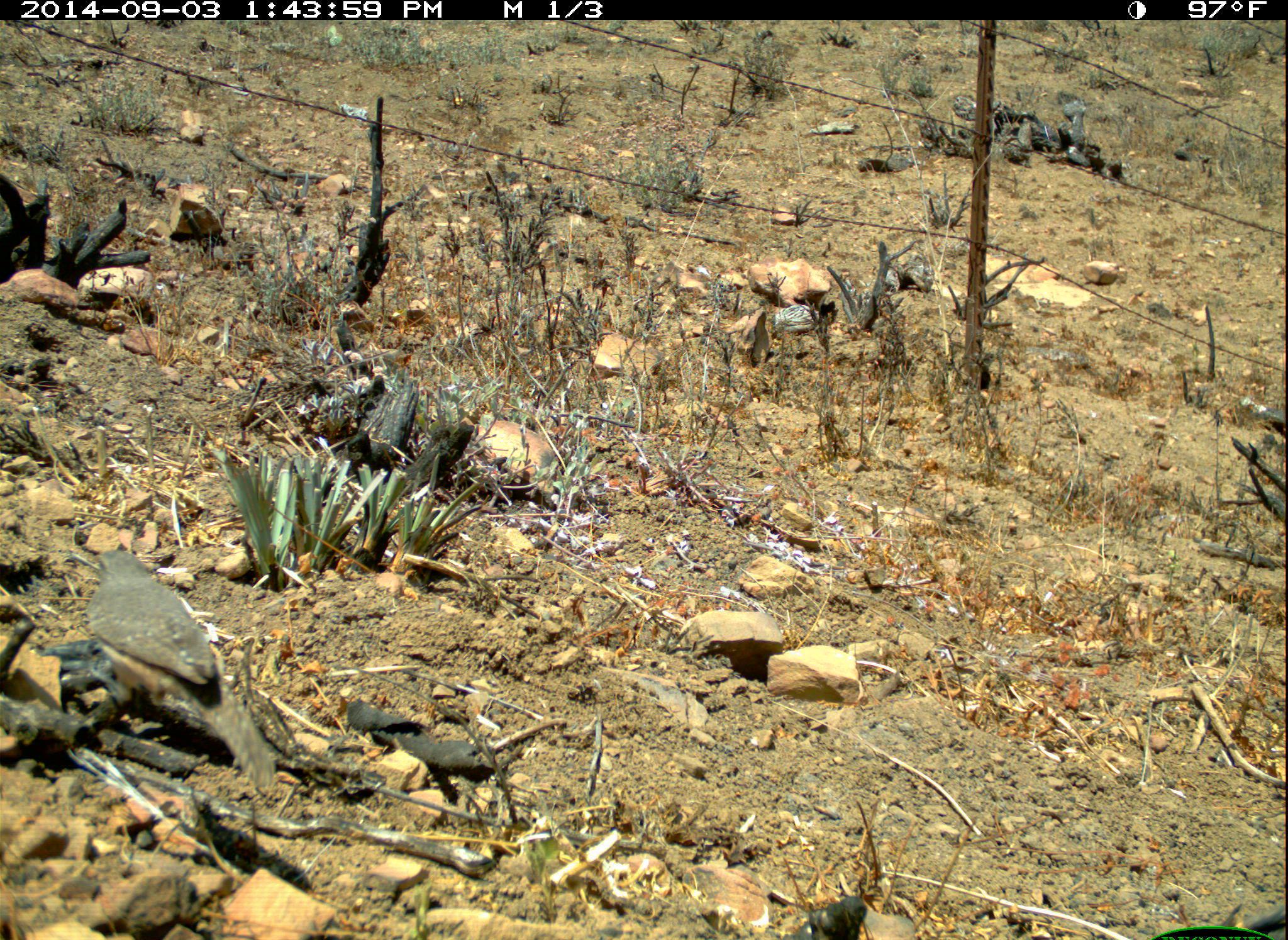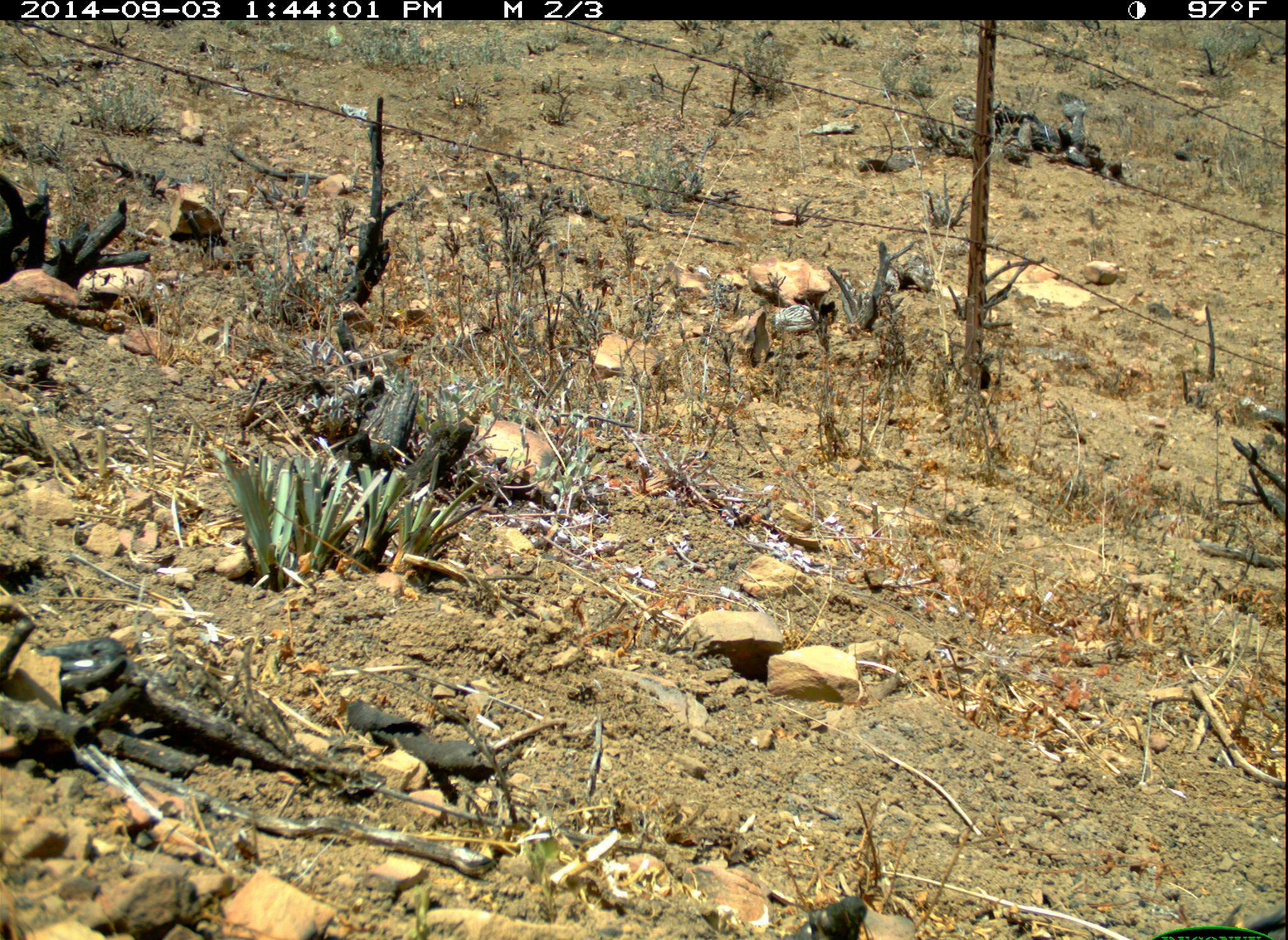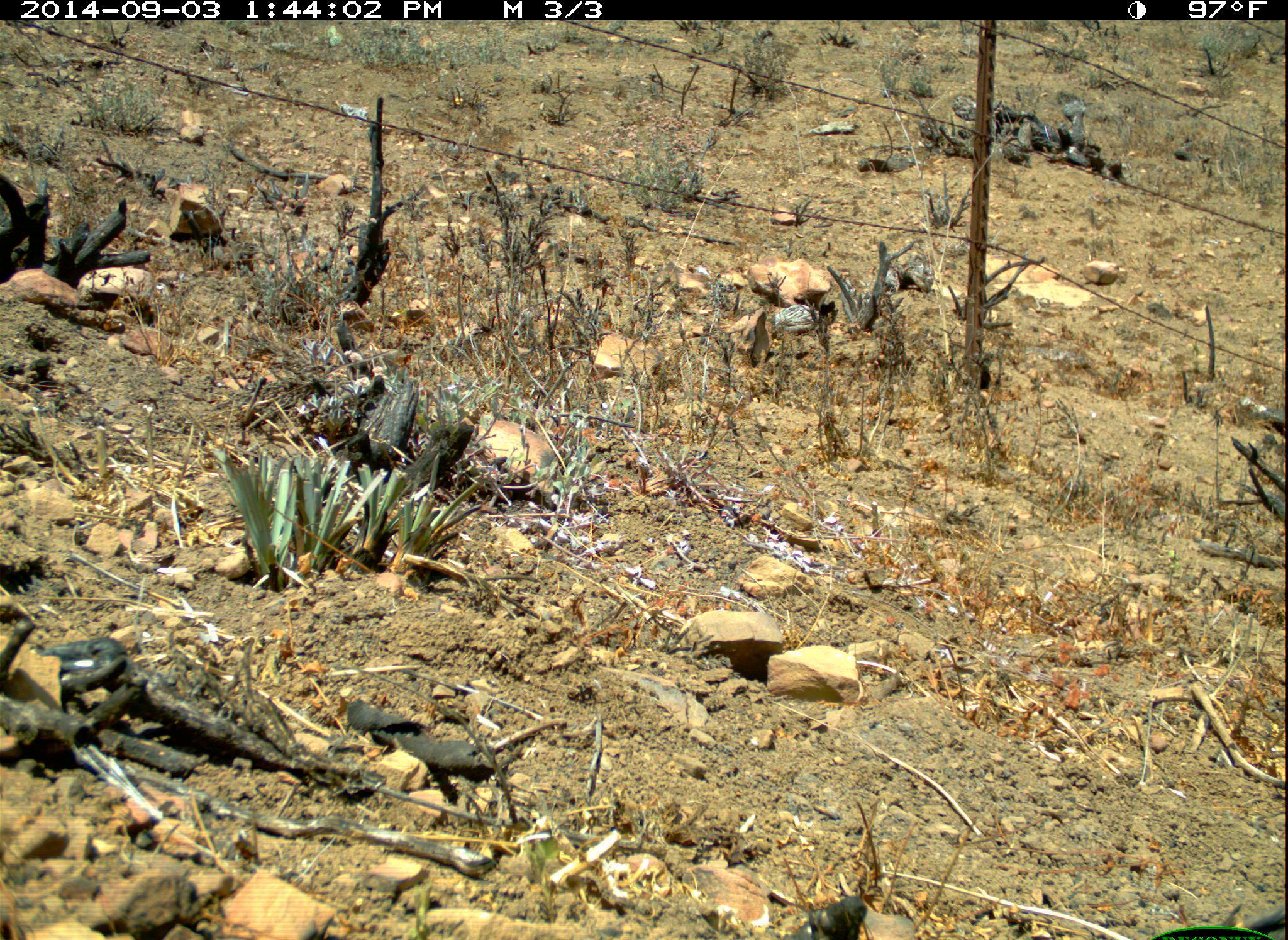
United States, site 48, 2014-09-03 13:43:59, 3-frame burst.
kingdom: Animalia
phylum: Chordata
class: Aves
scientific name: Aves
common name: bird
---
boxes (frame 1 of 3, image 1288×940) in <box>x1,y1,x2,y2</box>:
bird: <box>62,548,277,790</box>